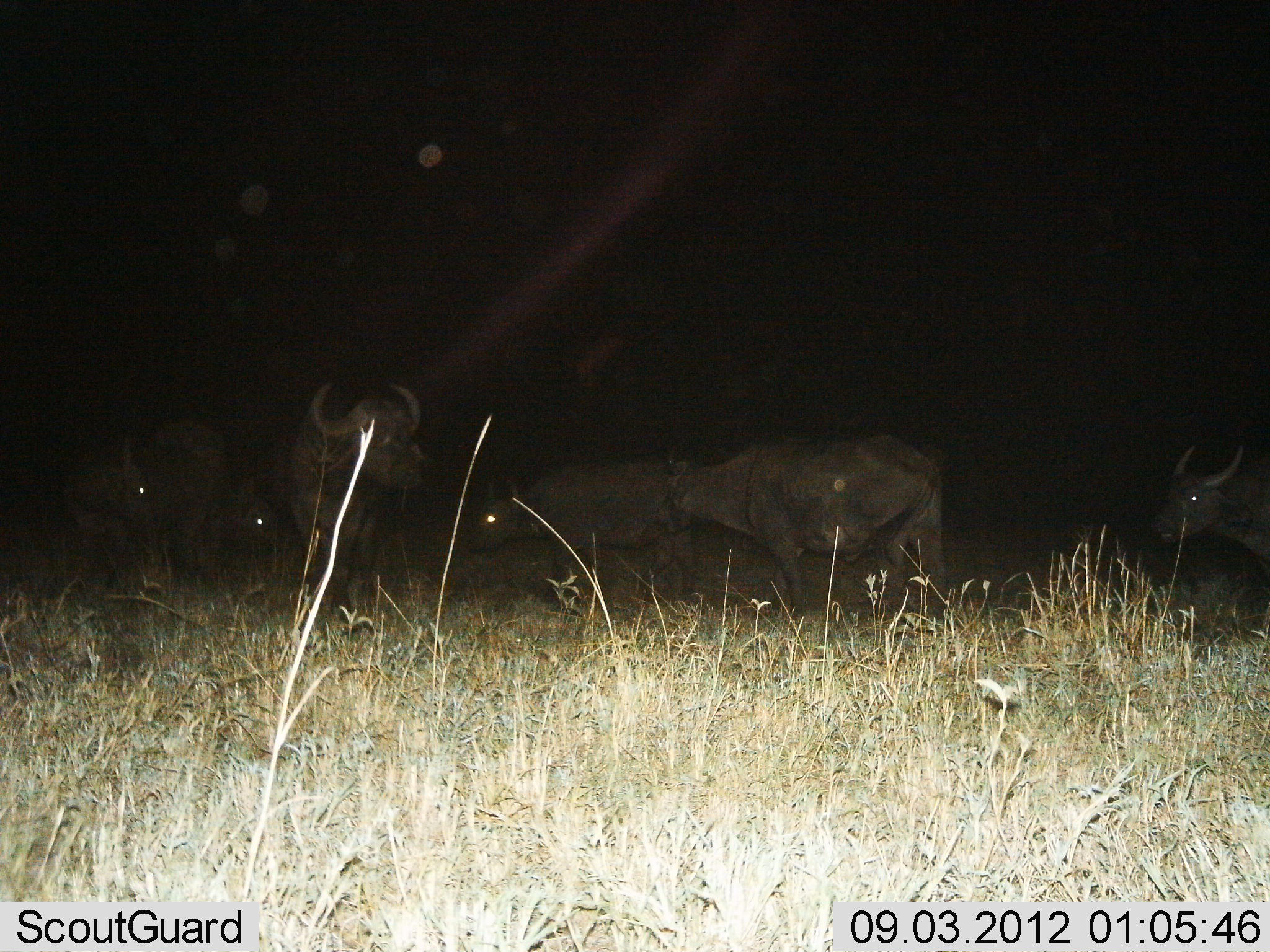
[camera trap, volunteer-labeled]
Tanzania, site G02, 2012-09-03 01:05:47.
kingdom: Animalia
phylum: Chordata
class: Mammalia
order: Artiodactyla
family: Bovidae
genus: Syncerus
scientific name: Syncerus caffer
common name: cape buffalo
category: buffalo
Buffalo (cape buffalo) (Syncerus caffer), count 6. Behavior (volunteer vote fractions): standing 90%, resting 0%, moving 10%, interacting 0%. Young present (vote fraction): 0%. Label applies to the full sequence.